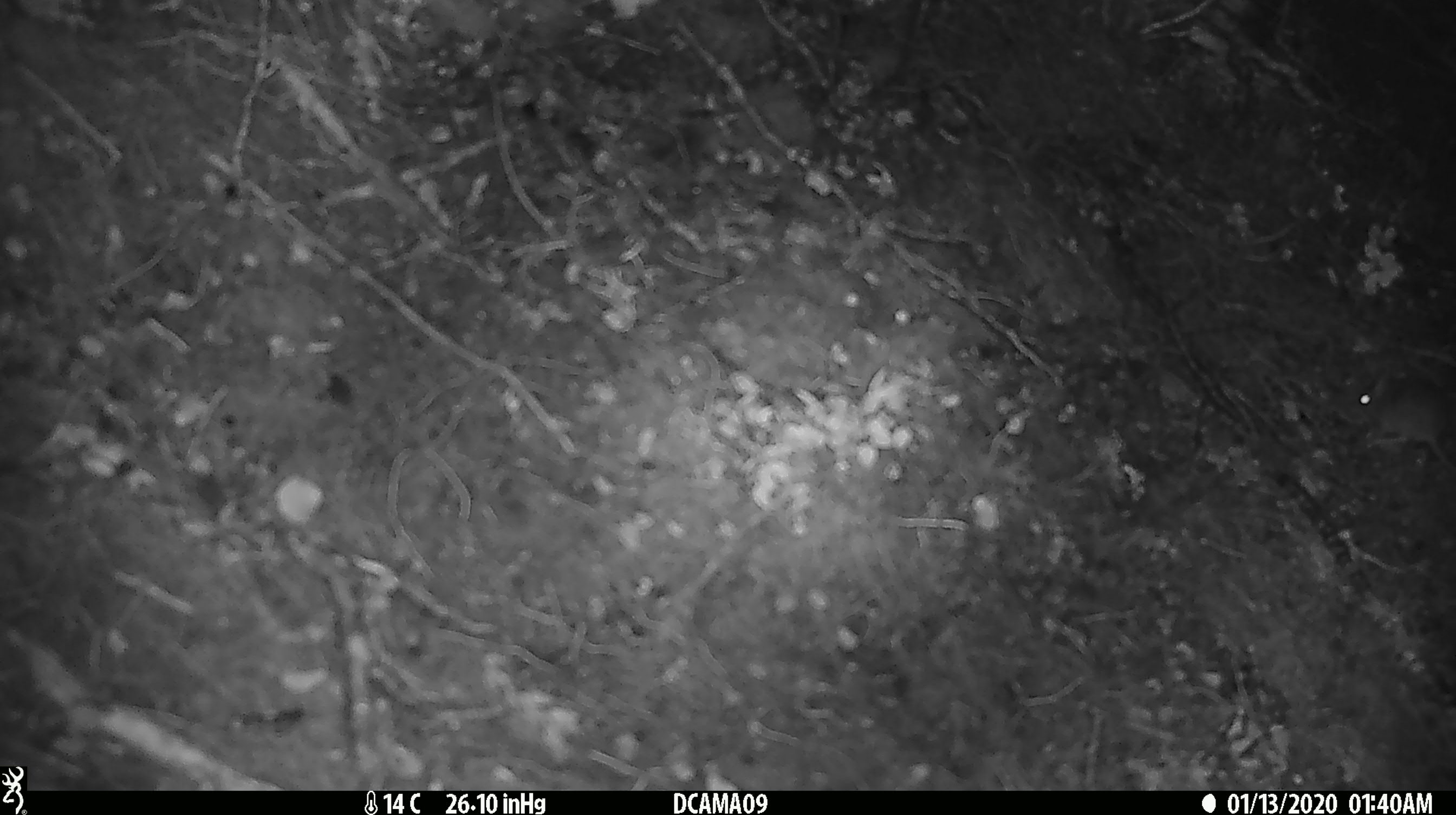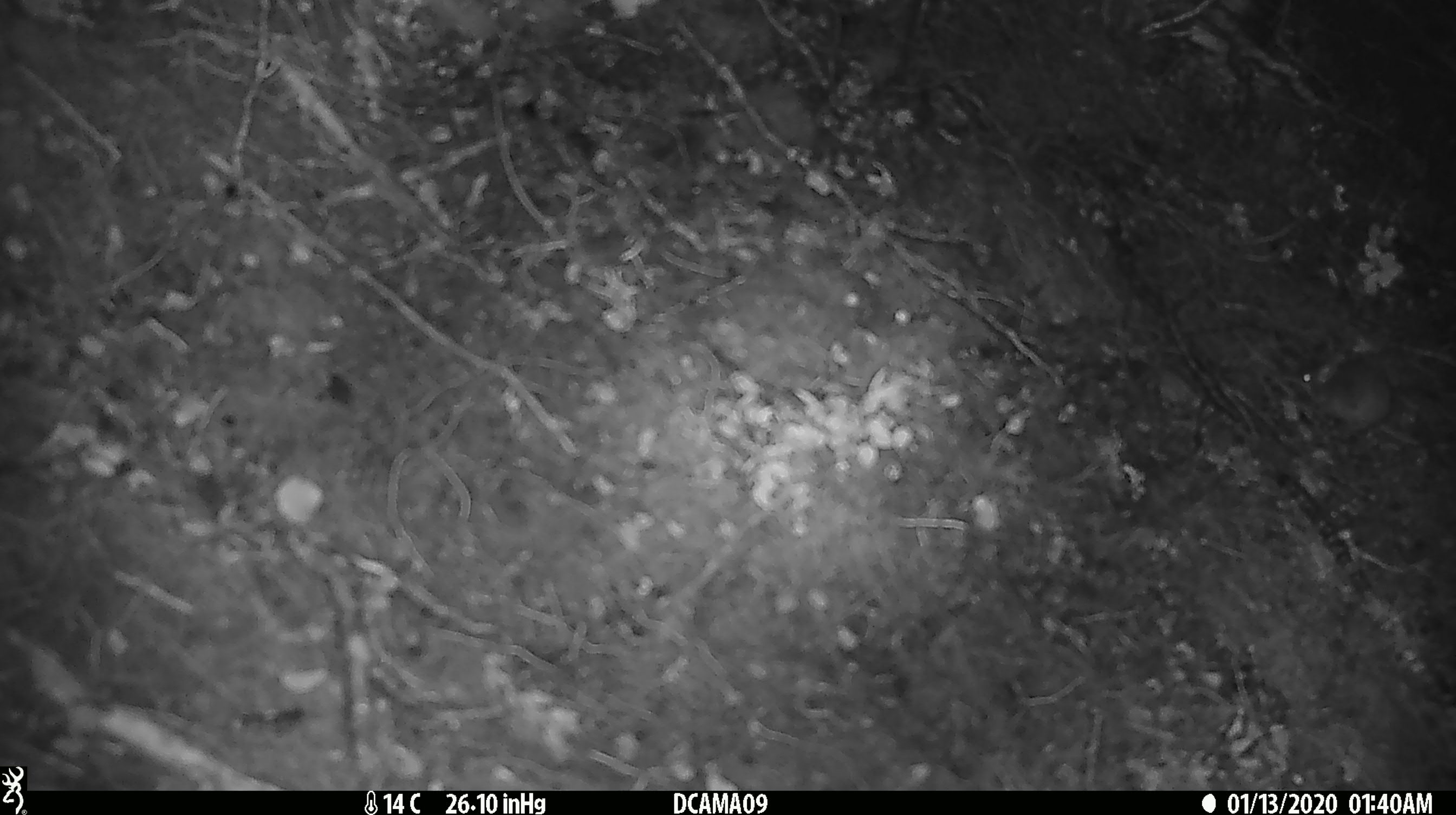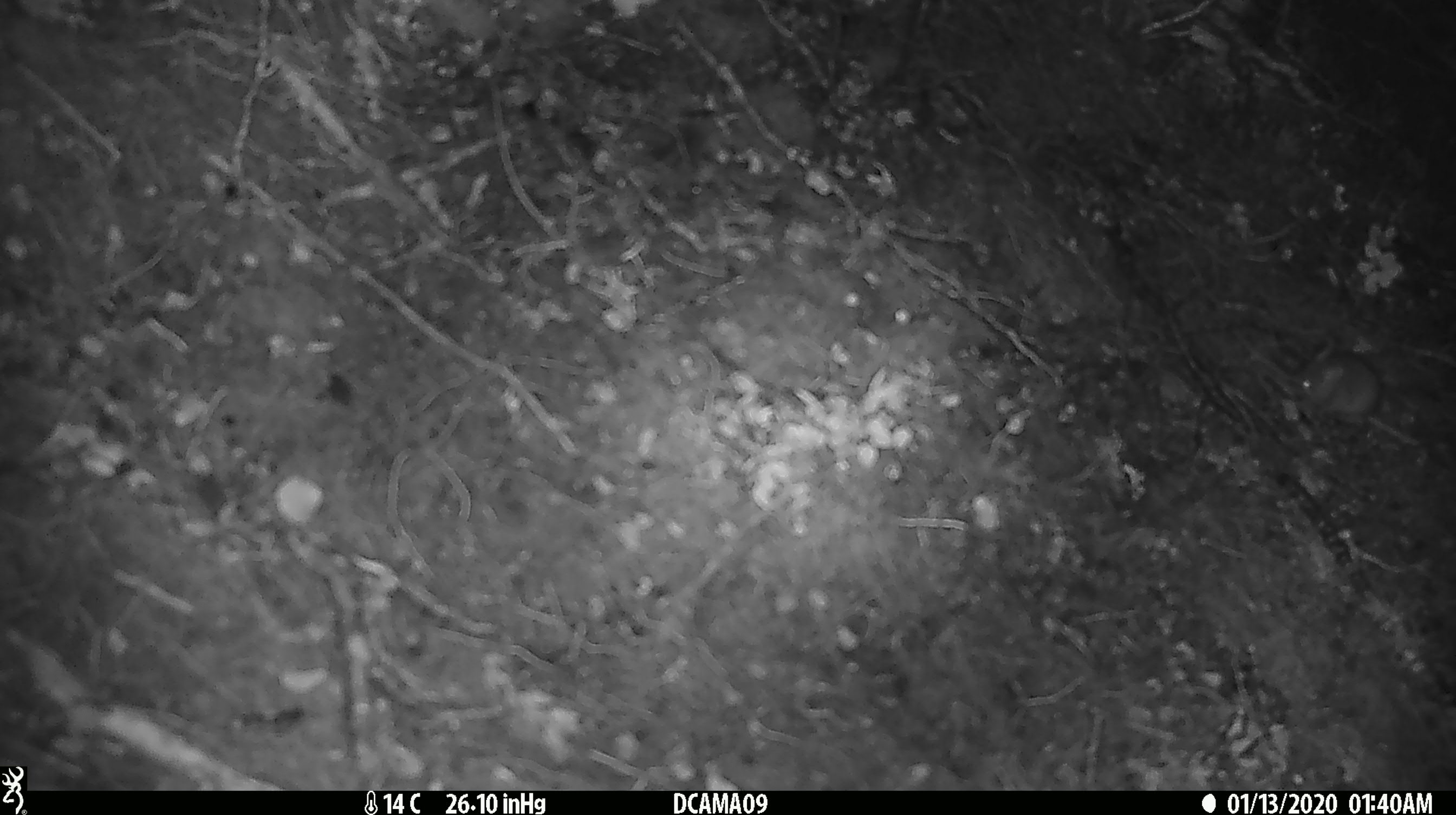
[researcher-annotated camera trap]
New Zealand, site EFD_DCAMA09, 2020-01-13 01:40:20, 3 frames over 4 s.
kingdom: Animalia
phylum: Chordata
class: Mammalia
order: Rodentia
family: Muridae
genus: Mus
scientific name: Mus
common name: mouse